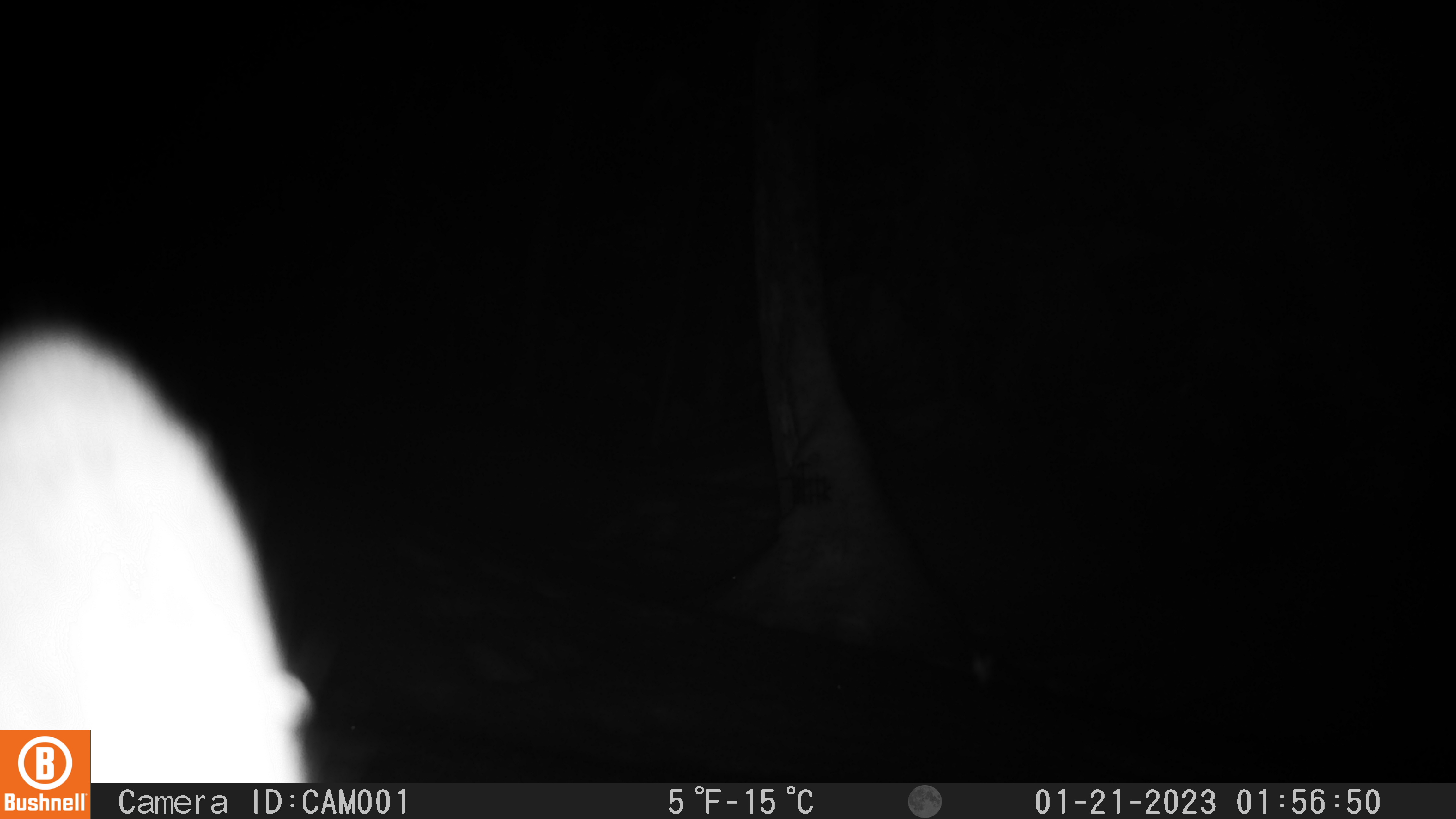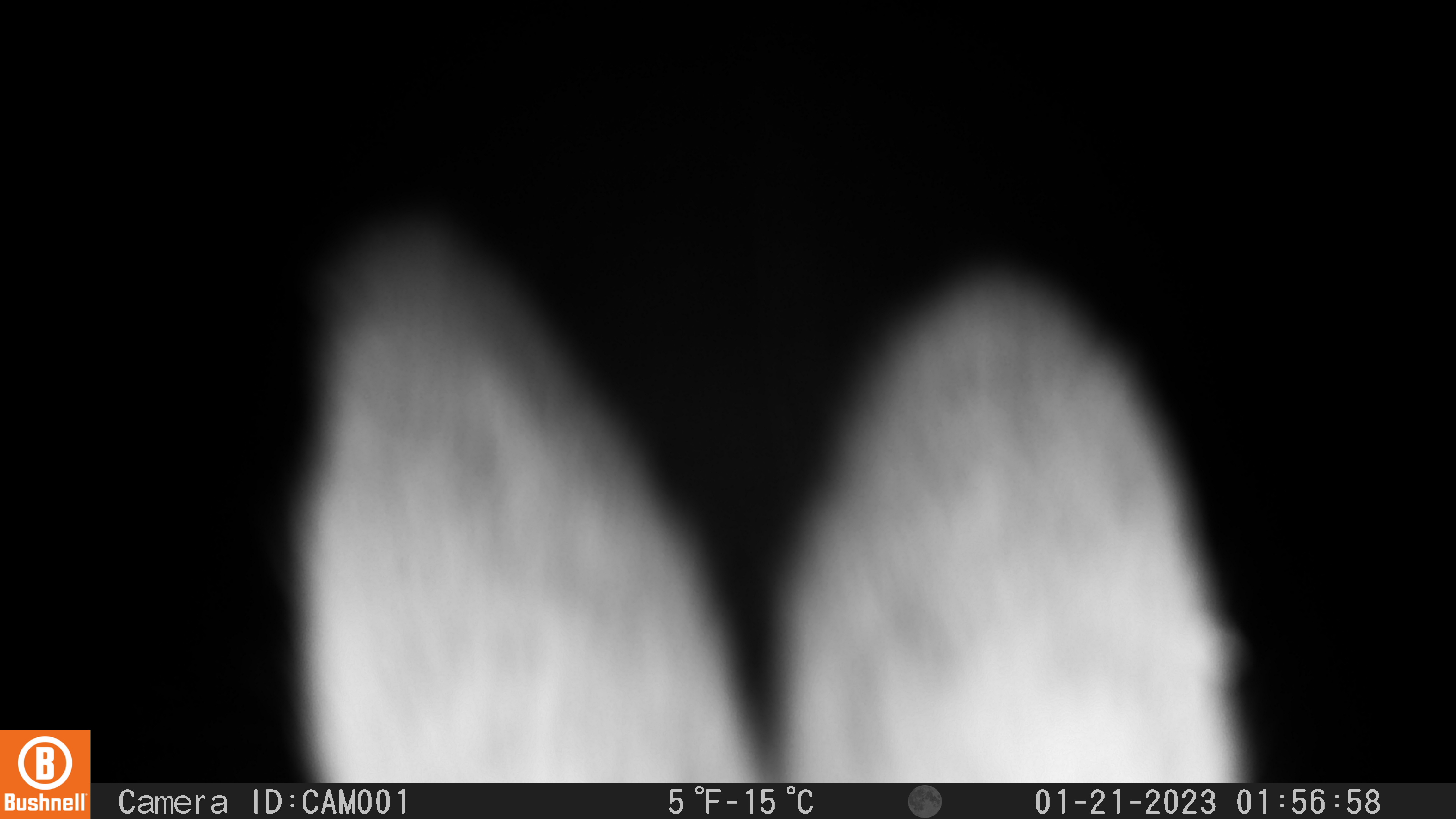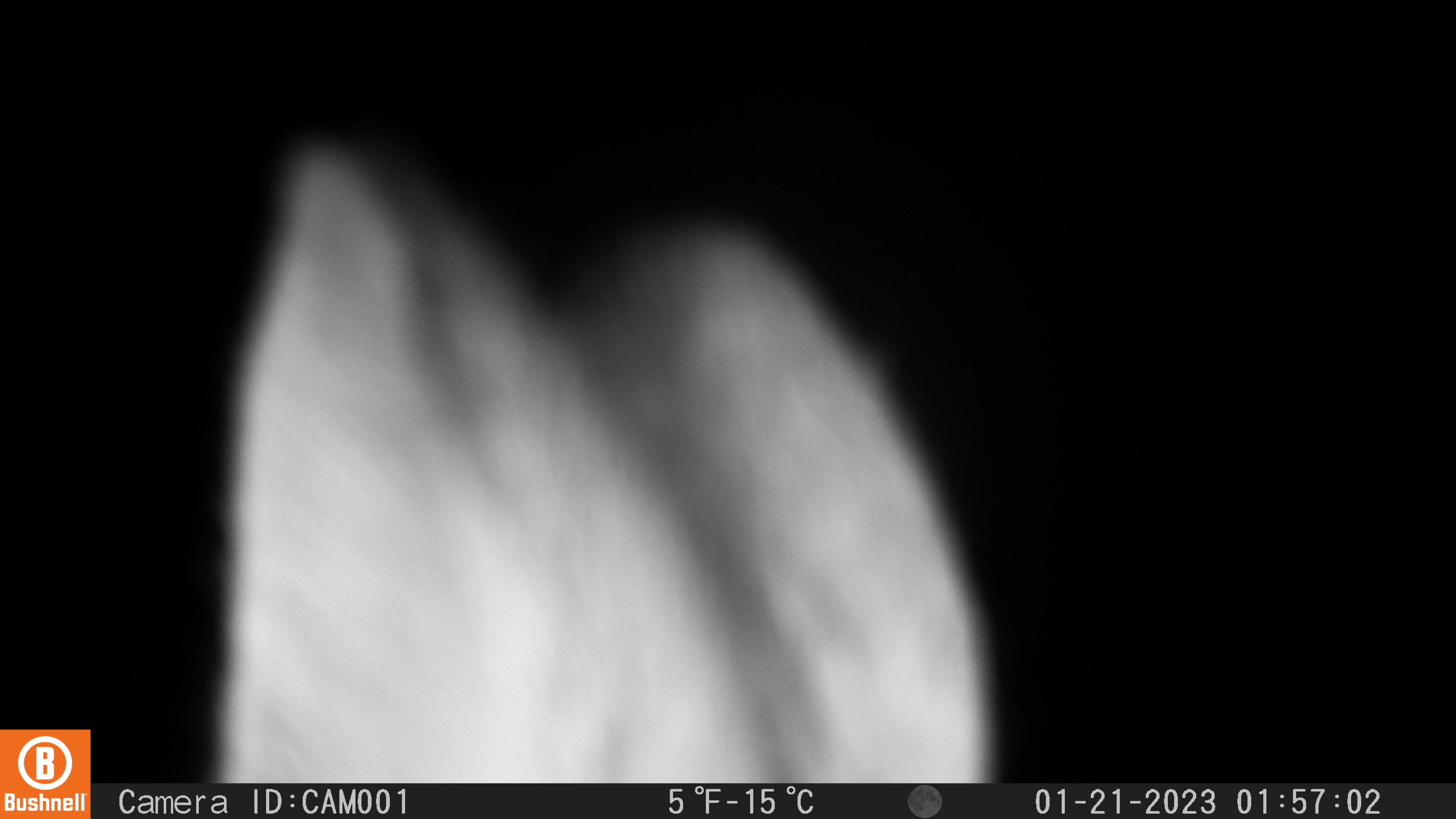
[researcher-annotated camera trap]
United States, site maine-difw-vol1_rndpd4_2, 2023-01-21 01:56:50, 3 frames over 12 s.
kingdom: Animalia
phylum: Chordata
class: Mammalia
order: Lagomorpha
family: Leporidae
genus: Lepus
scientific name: Lepus americanus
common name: snowshoe hare